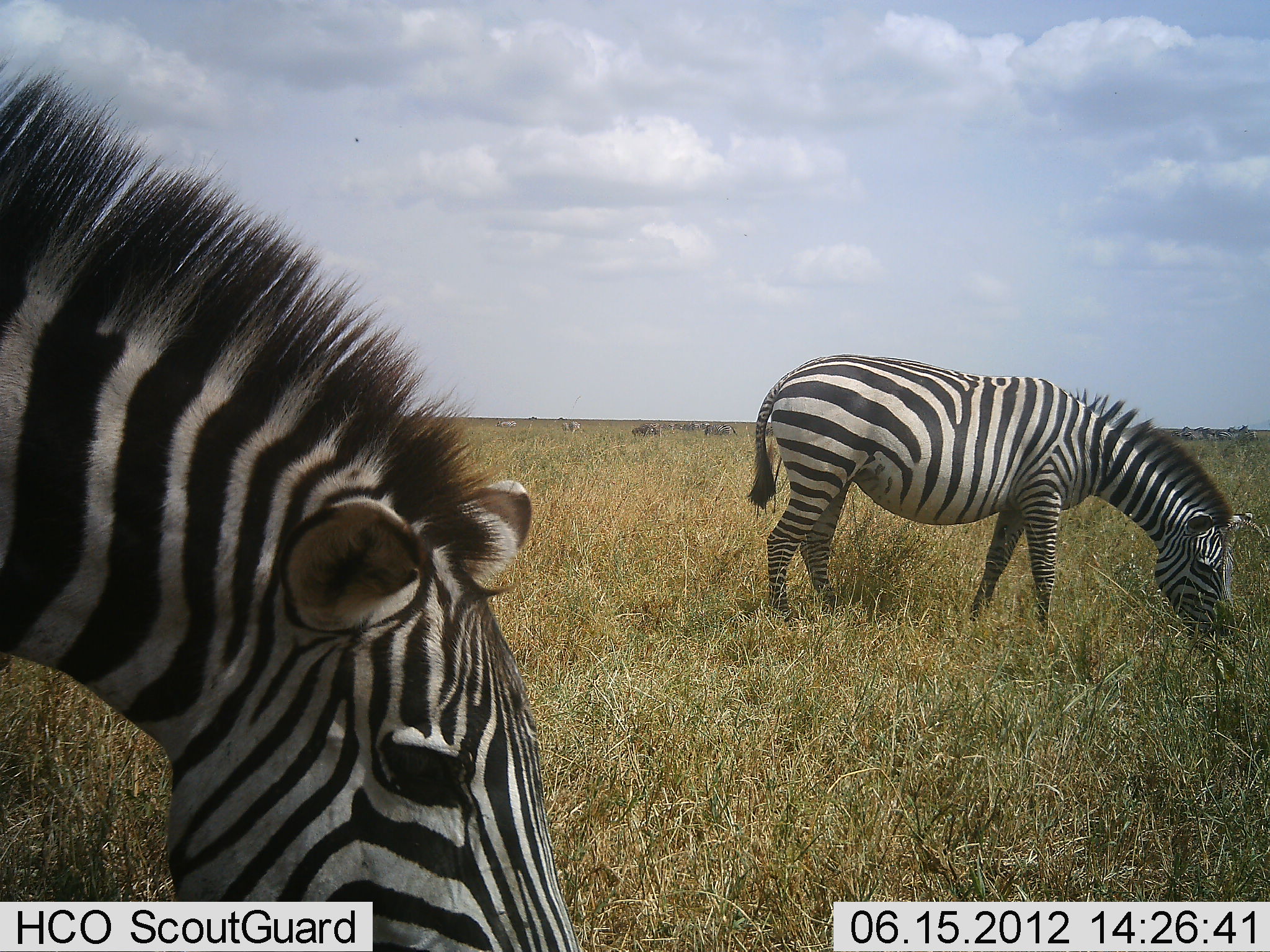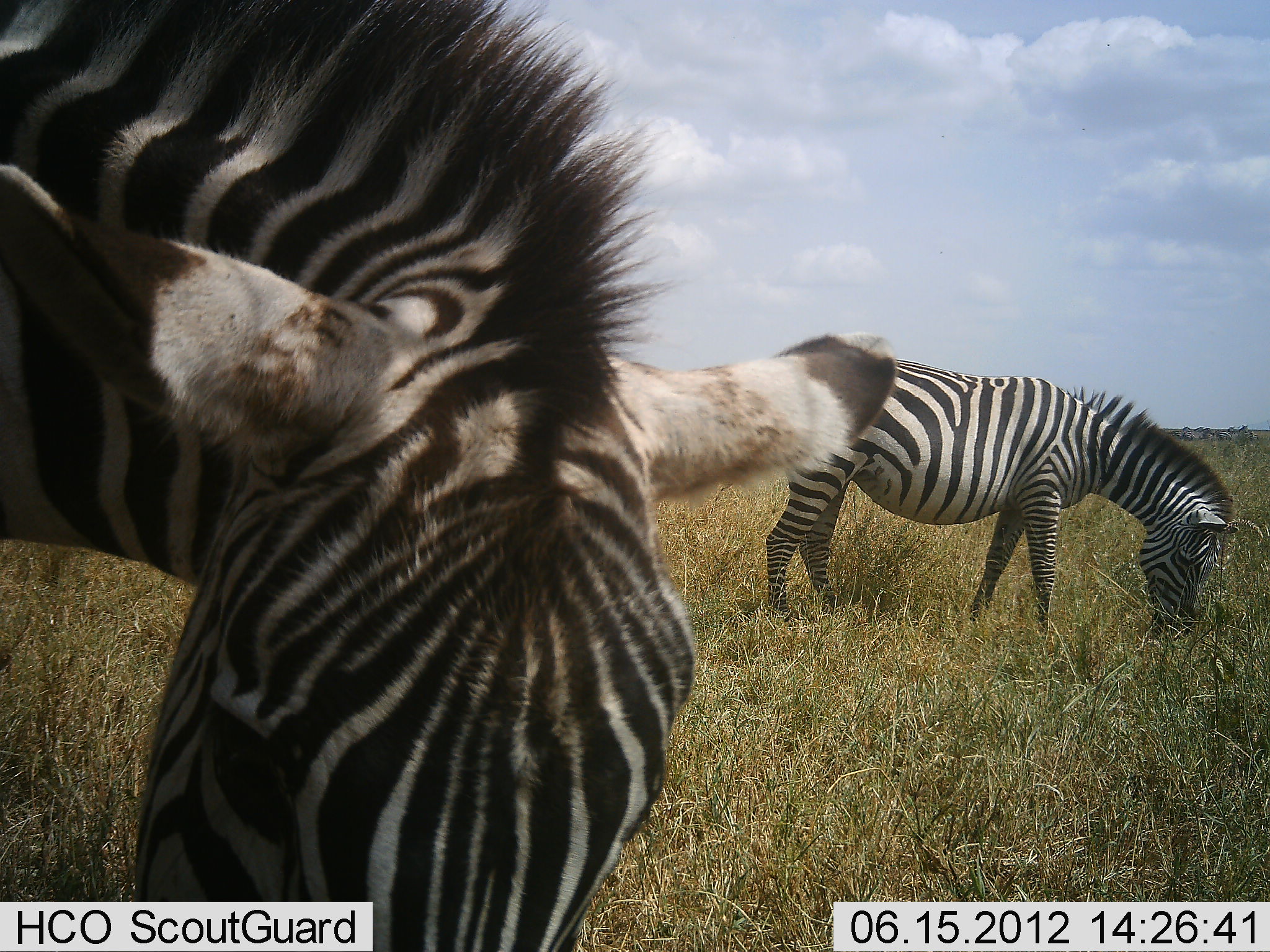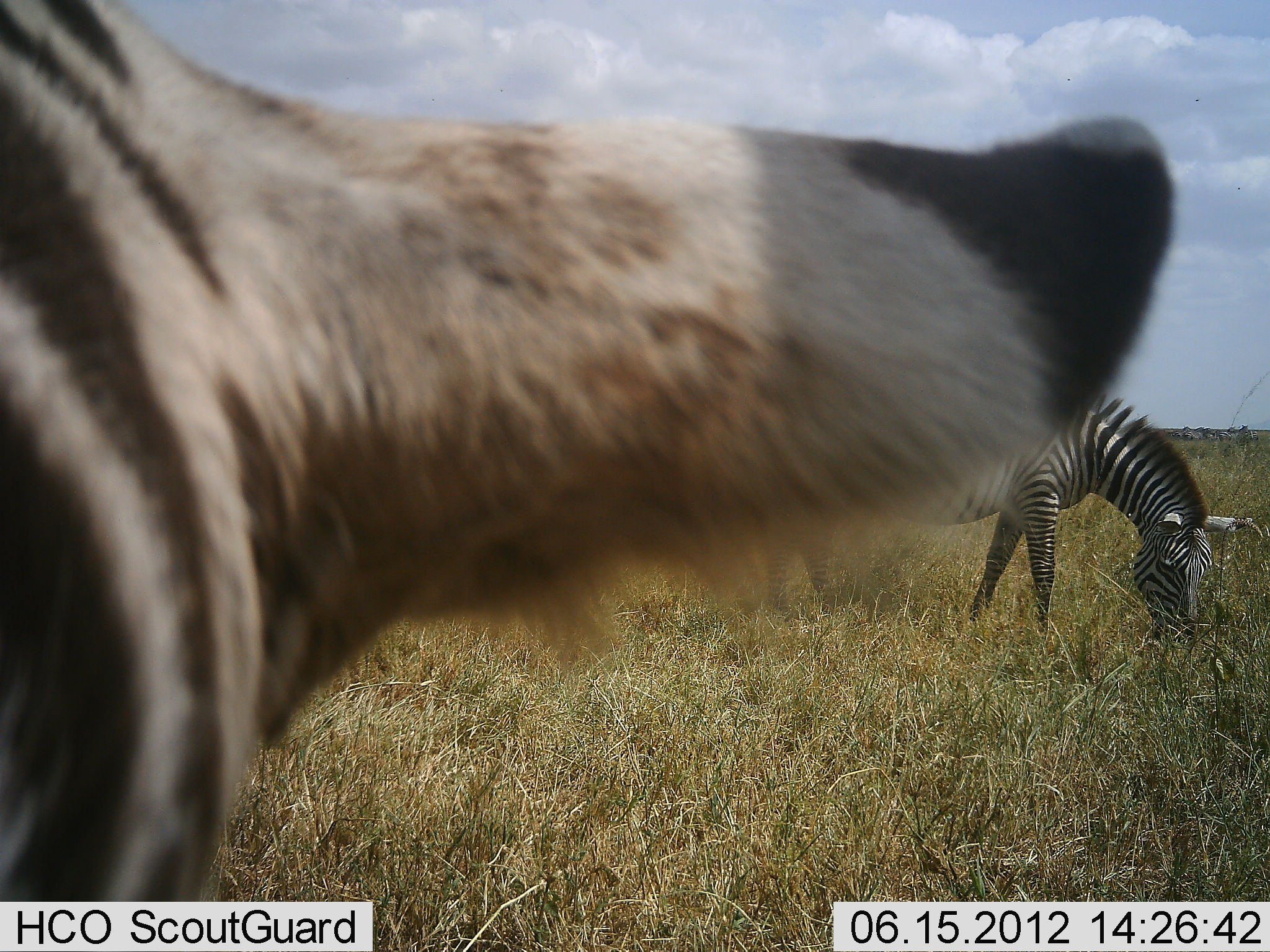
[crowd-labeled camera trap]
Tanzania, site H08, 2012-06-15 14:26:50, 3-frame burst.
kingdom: Animalia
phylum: Chordata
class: Mammalia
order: Perissodactyla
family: Equidae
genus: Equus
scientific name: Equus quagga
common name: plains zebra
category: zebra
Zebra (plains zebra) (Equus quagga), count 2. Behavior (volunteer vote fractions): standing 10%, resting 0%, moving 10%, interacting 0%. Young present (vote fraction): 0%. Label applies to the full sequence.